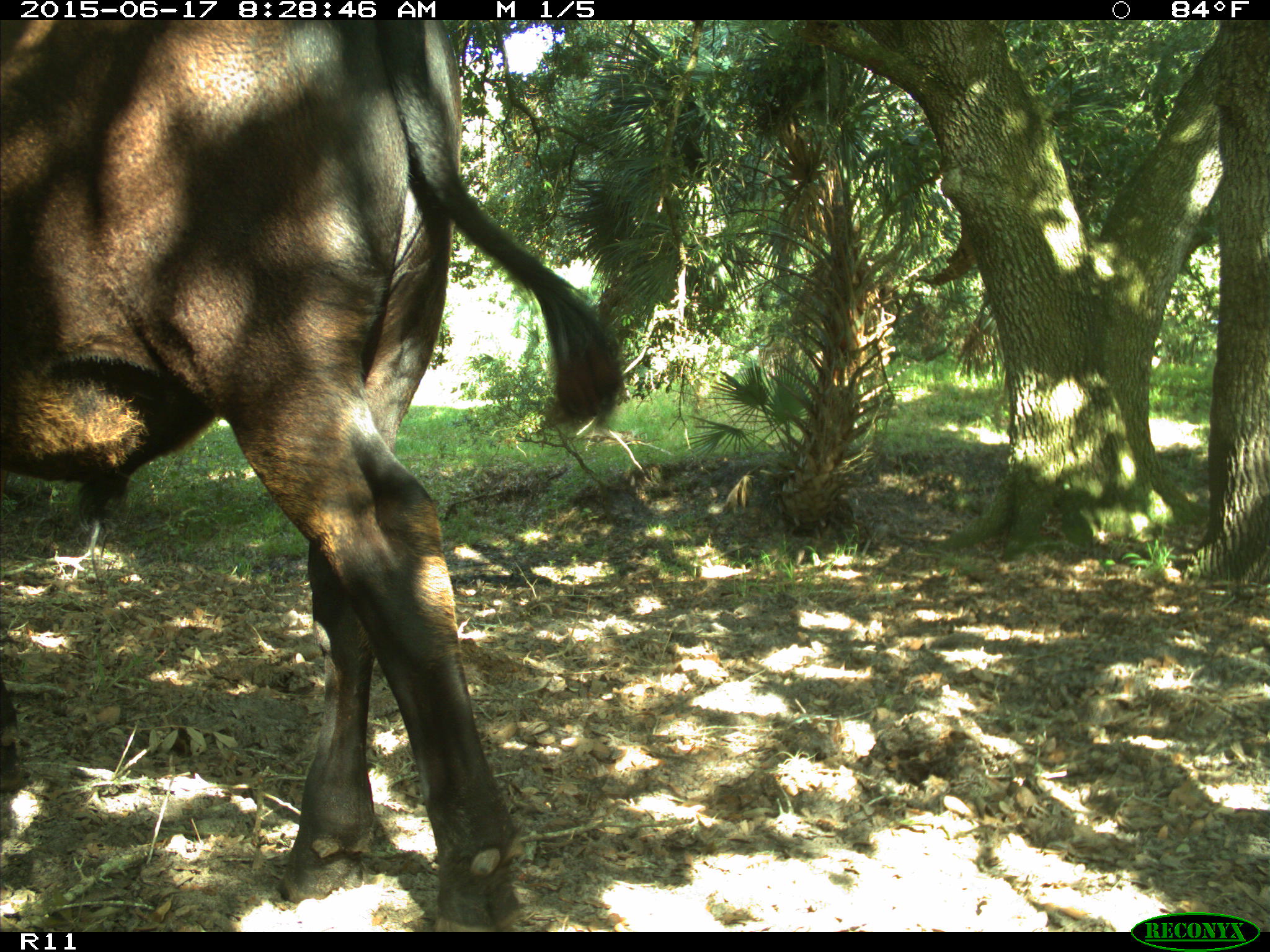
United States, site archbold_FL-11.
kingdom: Animalia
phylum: Chordata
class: Mammalia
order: Artiodactyla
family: Bovidae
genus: Bos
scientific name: Bos taurus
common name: domestic cow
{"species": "Bos taurus (domestic cow)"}